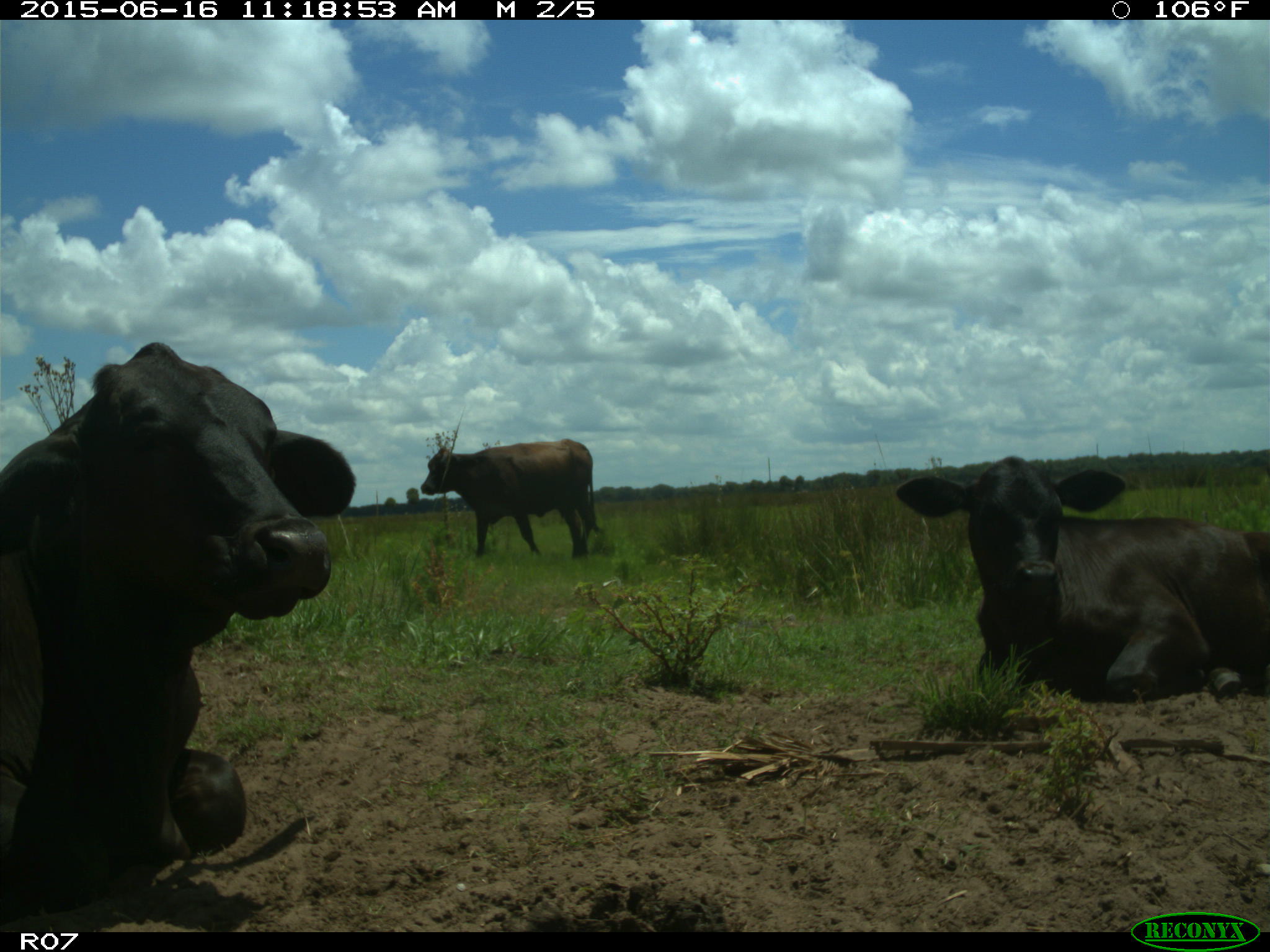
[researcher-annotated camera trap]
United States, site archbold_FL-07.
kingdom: Animalia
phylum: Chordata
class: Mammalia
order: Artiodactyla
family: Bovidae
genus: Bos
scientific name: Bos taurus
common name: domestic cow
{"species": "Bos taurus (domestic cow)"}